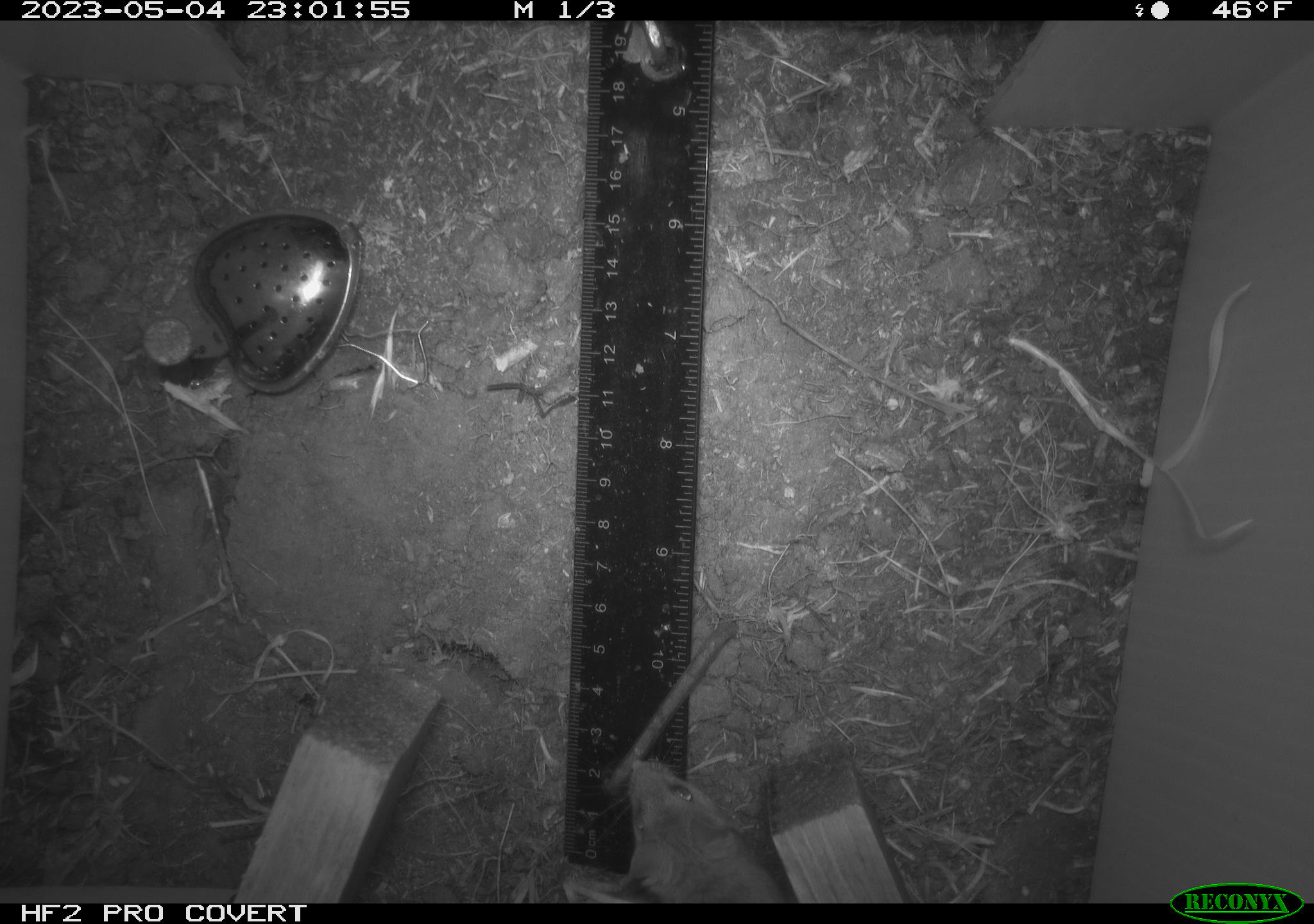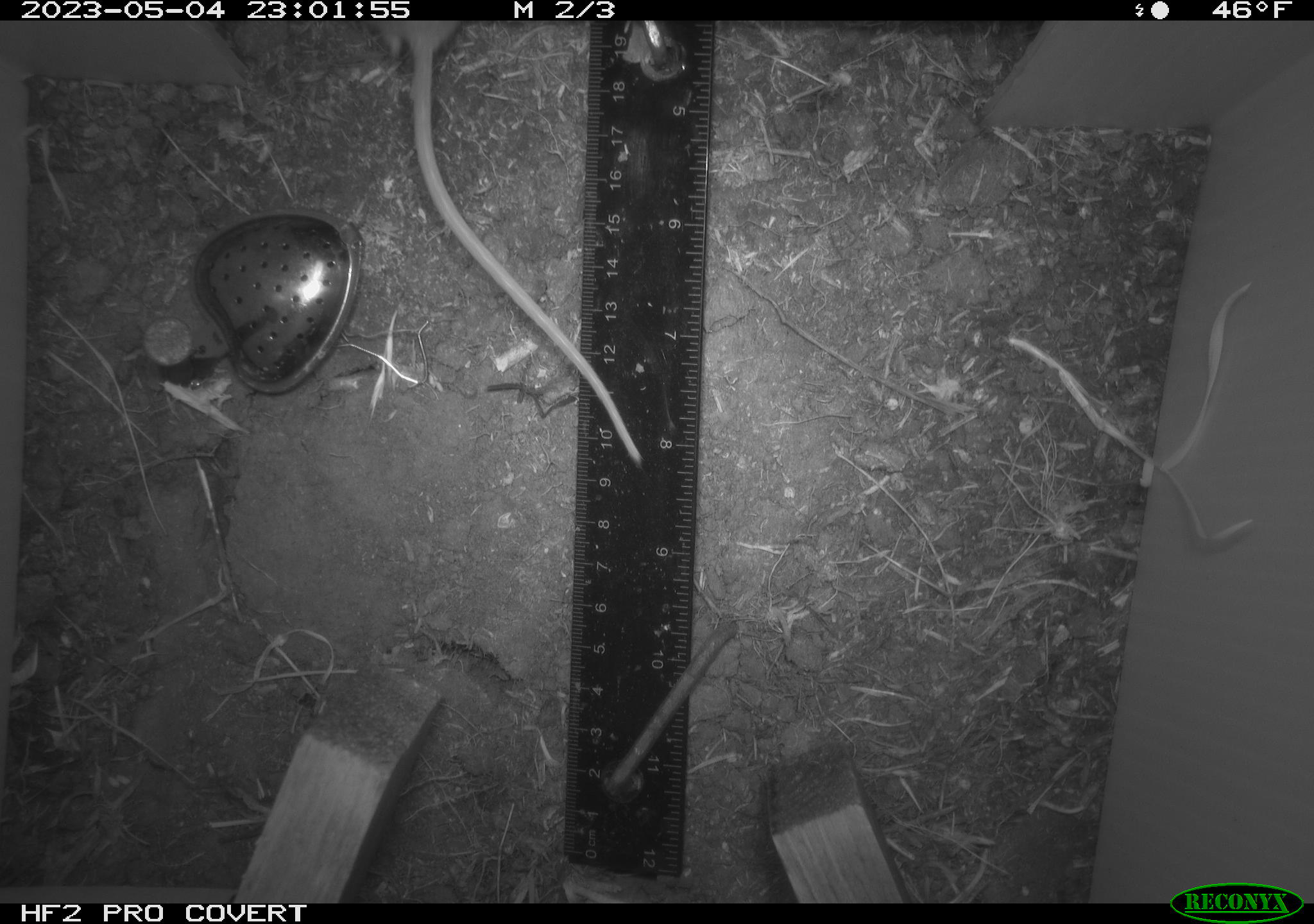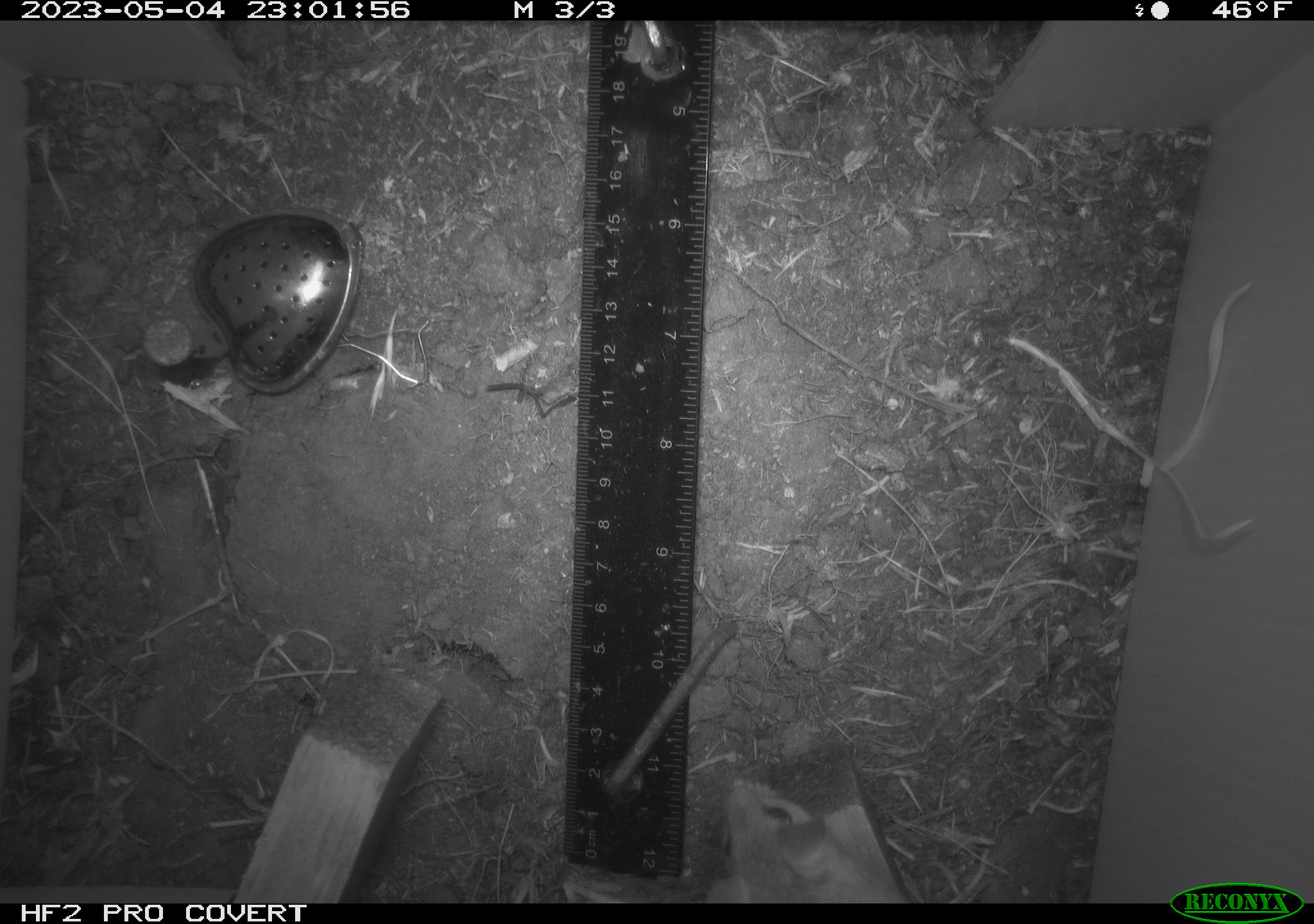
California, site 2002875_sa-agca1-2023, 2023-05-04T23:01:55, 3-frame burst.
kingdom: Animalia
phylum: Chordata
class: Mammalia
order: Rodentia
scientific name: Rodentia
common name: mouse species